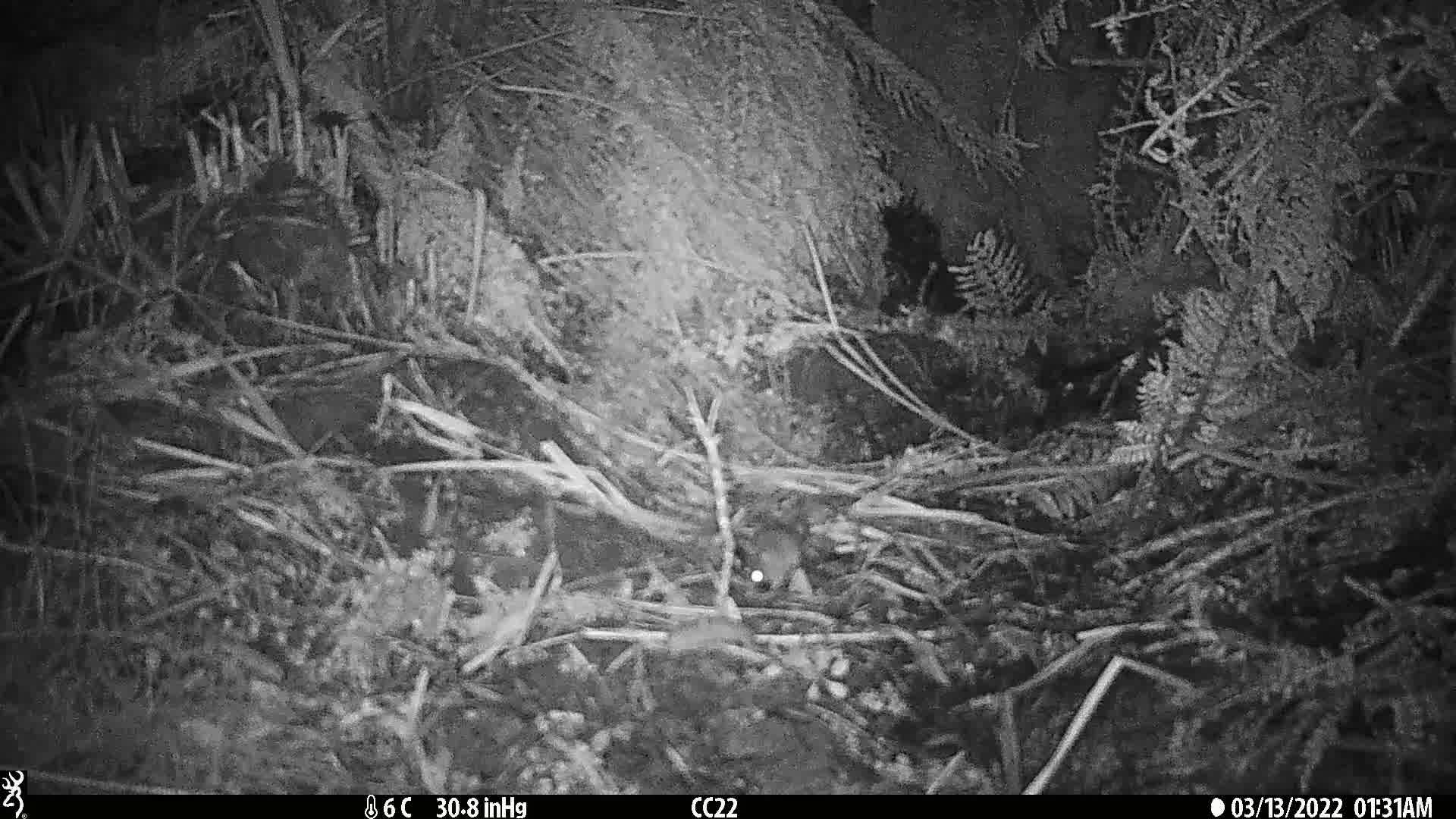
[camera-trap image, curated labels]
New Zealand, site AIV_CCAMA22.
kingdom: Animalia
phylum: Chordata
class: Mammalia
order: Rodentia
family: Muridae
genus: Mus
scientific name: Mus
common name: mouse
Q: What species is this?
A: Mouse (Mus).